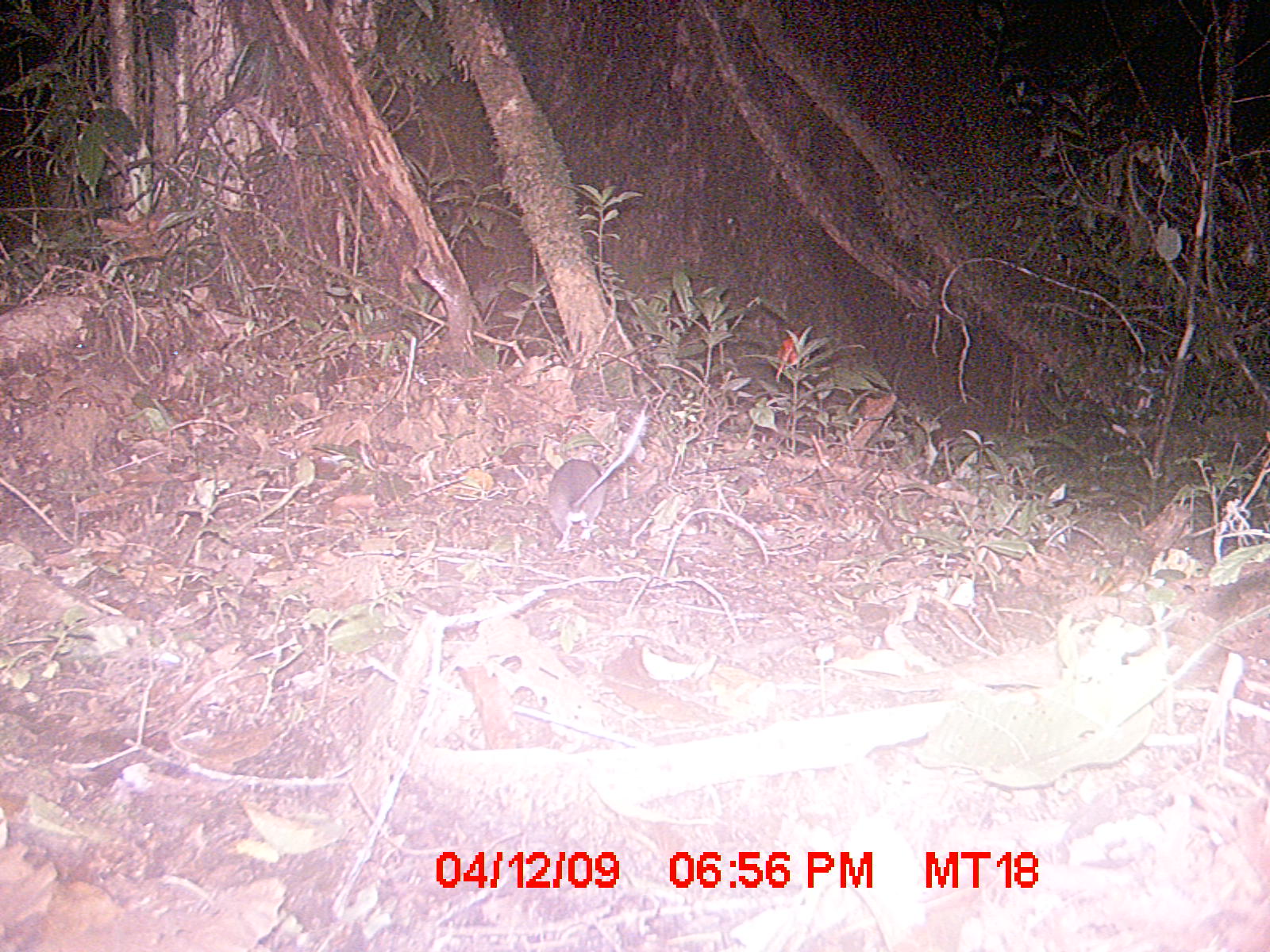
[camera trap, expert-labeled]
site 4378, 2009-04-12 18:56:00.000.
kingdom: Animalia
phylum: Chordata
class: Mammalia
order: Rodentia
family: Nesomyidae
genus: Eliurus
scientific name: Eliurus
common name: eliurus rat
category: eliurus sp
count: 1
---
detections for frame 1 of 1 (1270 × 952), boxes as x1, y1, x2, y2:
eliurus sp: 545, 409, 647, 549